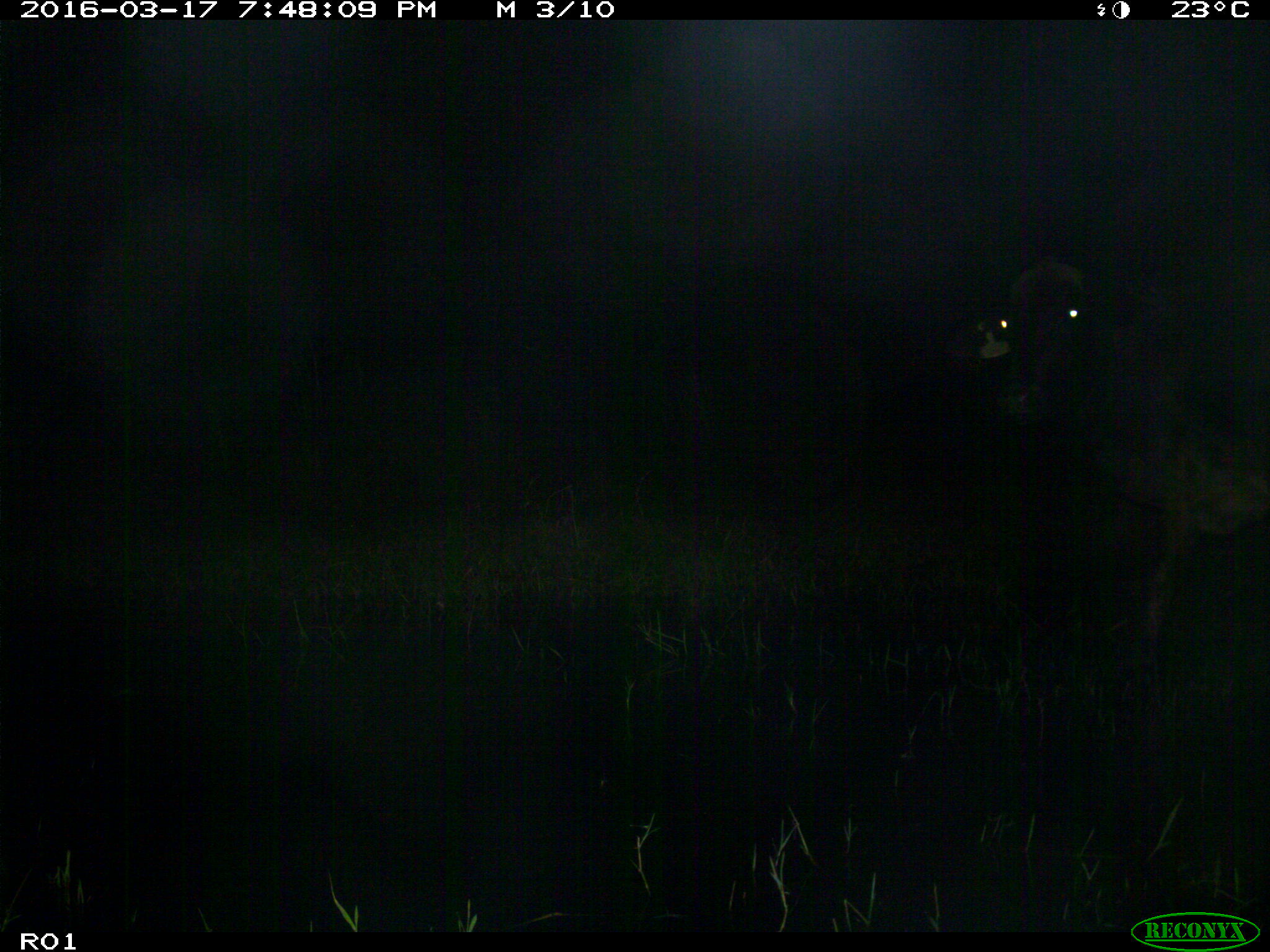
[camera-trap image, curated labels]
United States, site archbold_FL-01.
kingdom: Animalia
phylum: Chordata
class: Mammalia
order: Artiodactyla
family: Bovidae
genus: Bos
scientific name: Bos taurus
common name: domestic cow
Bos taurus (domestic cow).